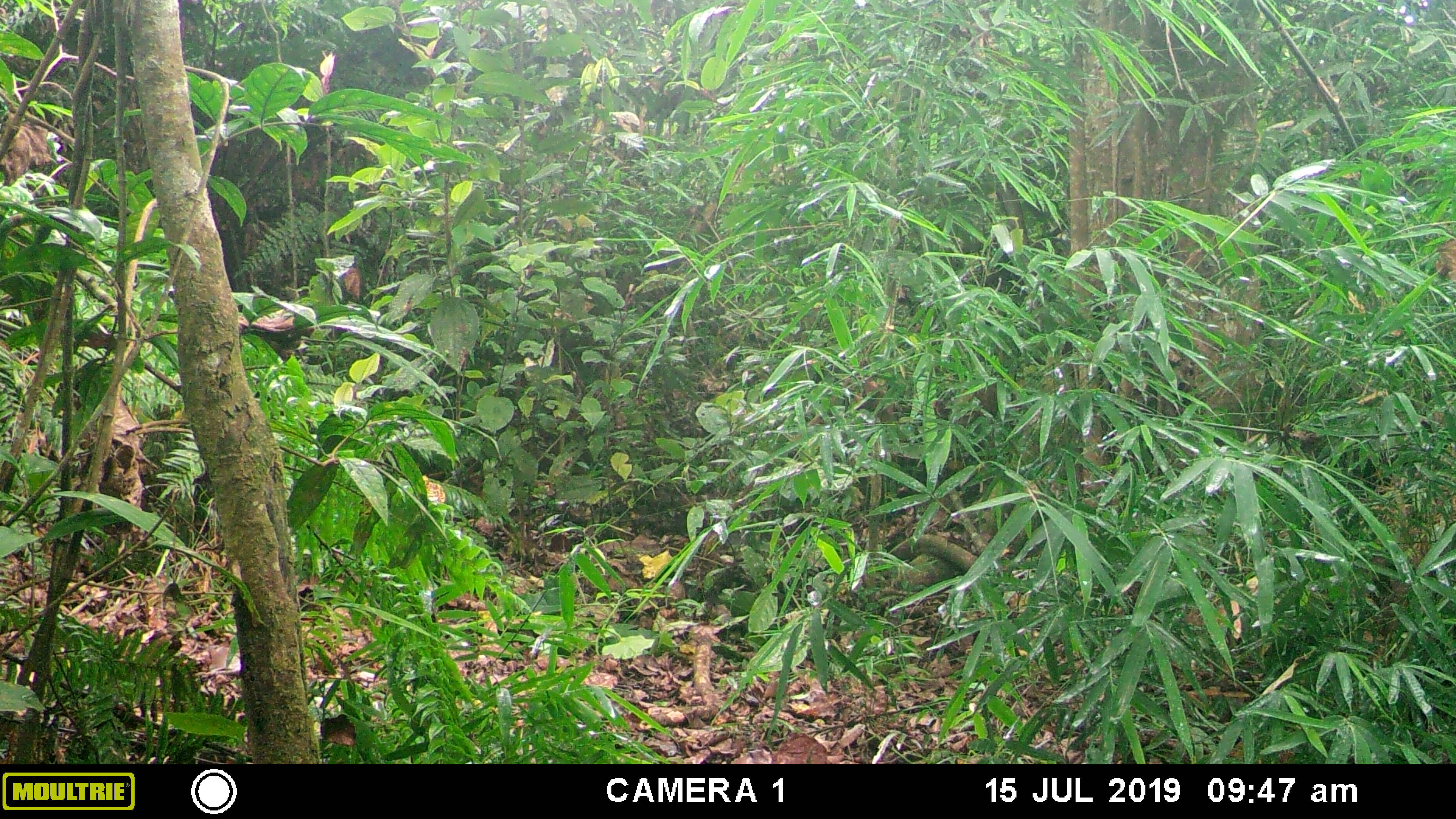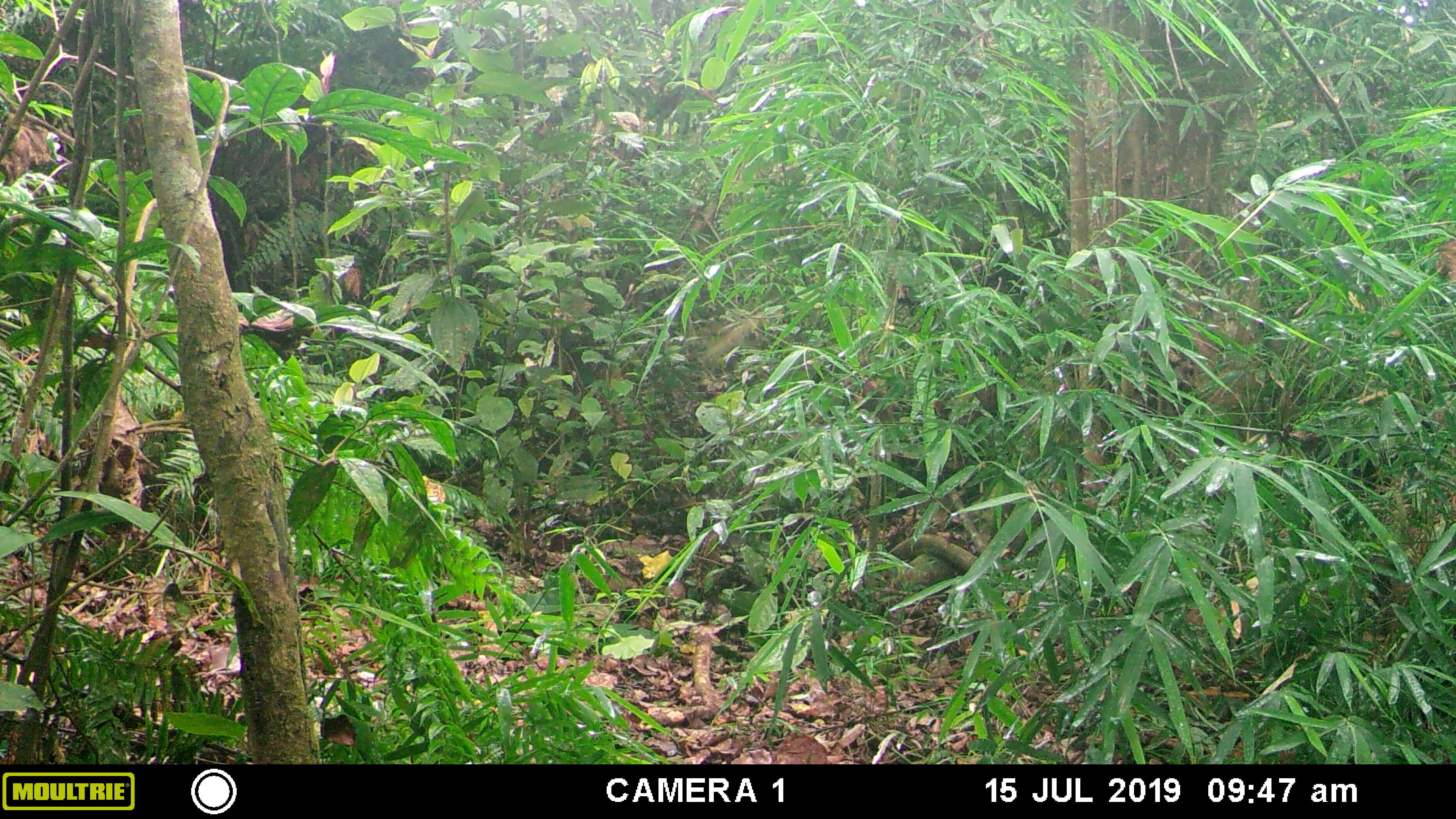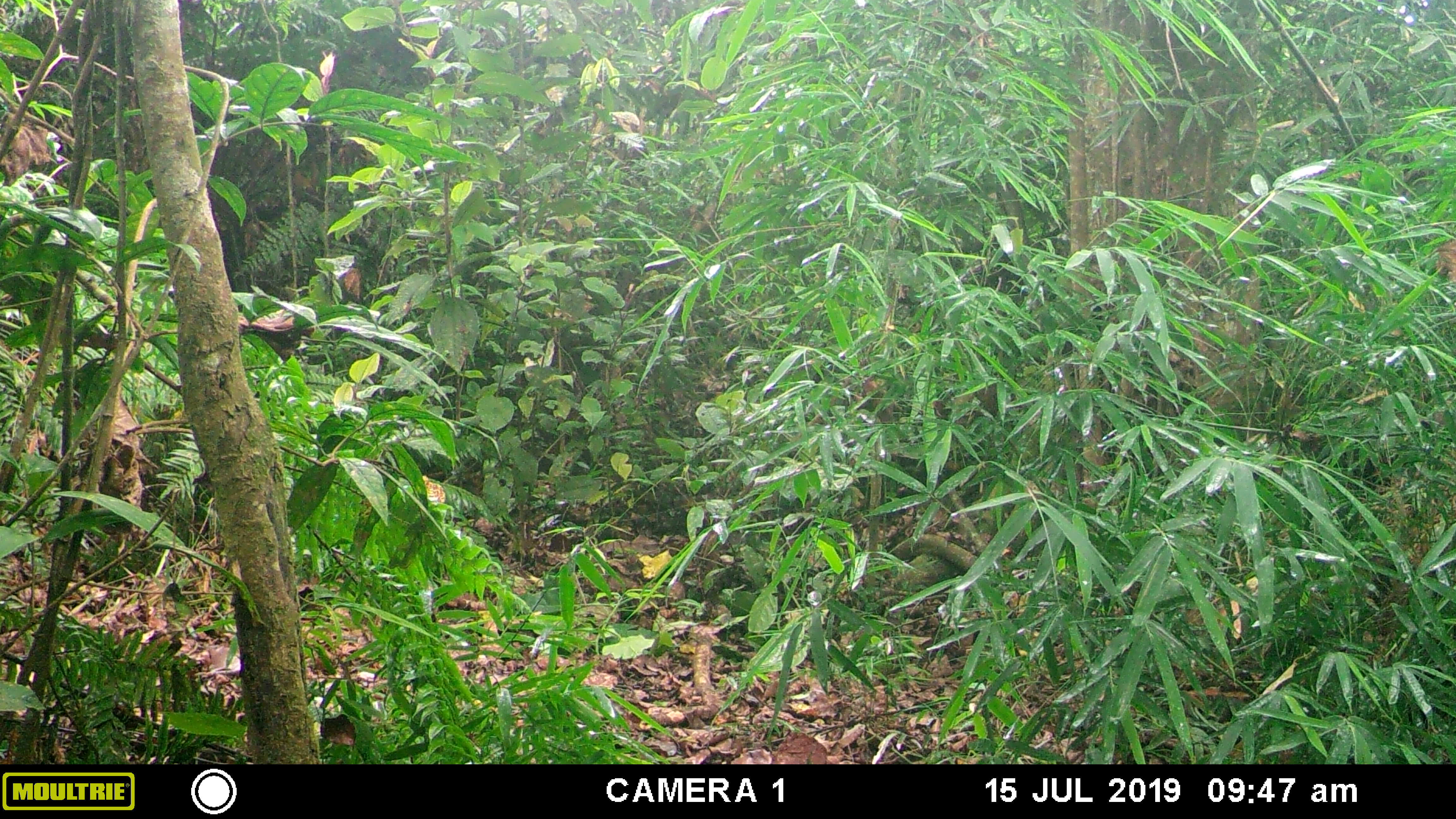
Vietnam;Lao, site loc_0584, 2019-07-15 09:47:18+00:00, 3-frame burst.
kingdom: Animalia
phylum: Chordata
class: Mammalia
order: Primates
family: Cercopithecidae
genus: Macaca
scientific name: Macaca arctoides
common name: stump-tailed macaque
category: stump tailed macaque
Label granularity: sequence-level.